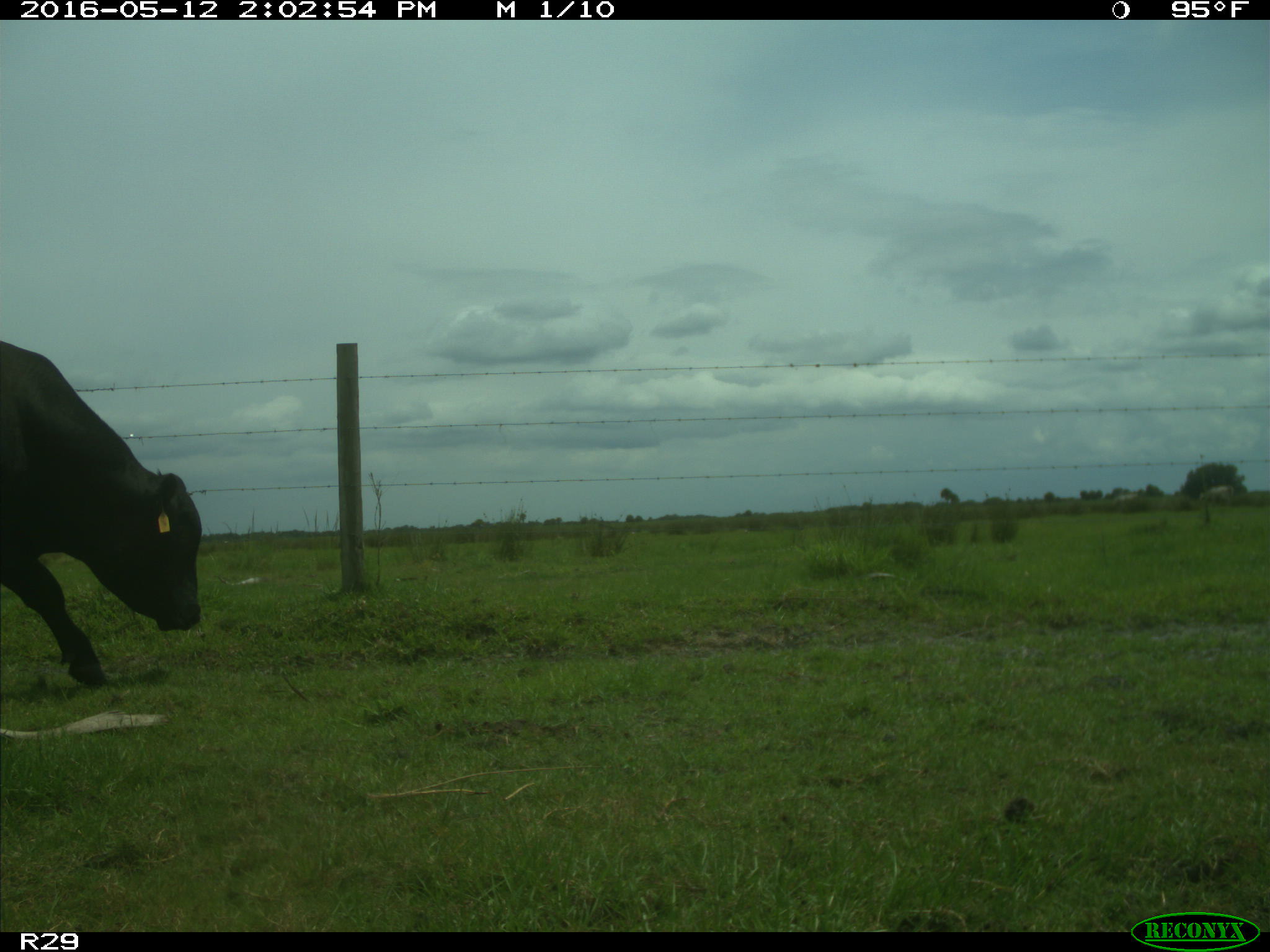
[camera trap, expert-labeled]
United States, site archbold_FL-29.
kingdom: Animalia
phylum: Chordata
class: Mammalia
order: Artiodactyla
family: Bovidae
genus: Bos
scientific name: Bos taurus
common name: domestic cow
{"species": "Bos taurus (domestic cow)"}